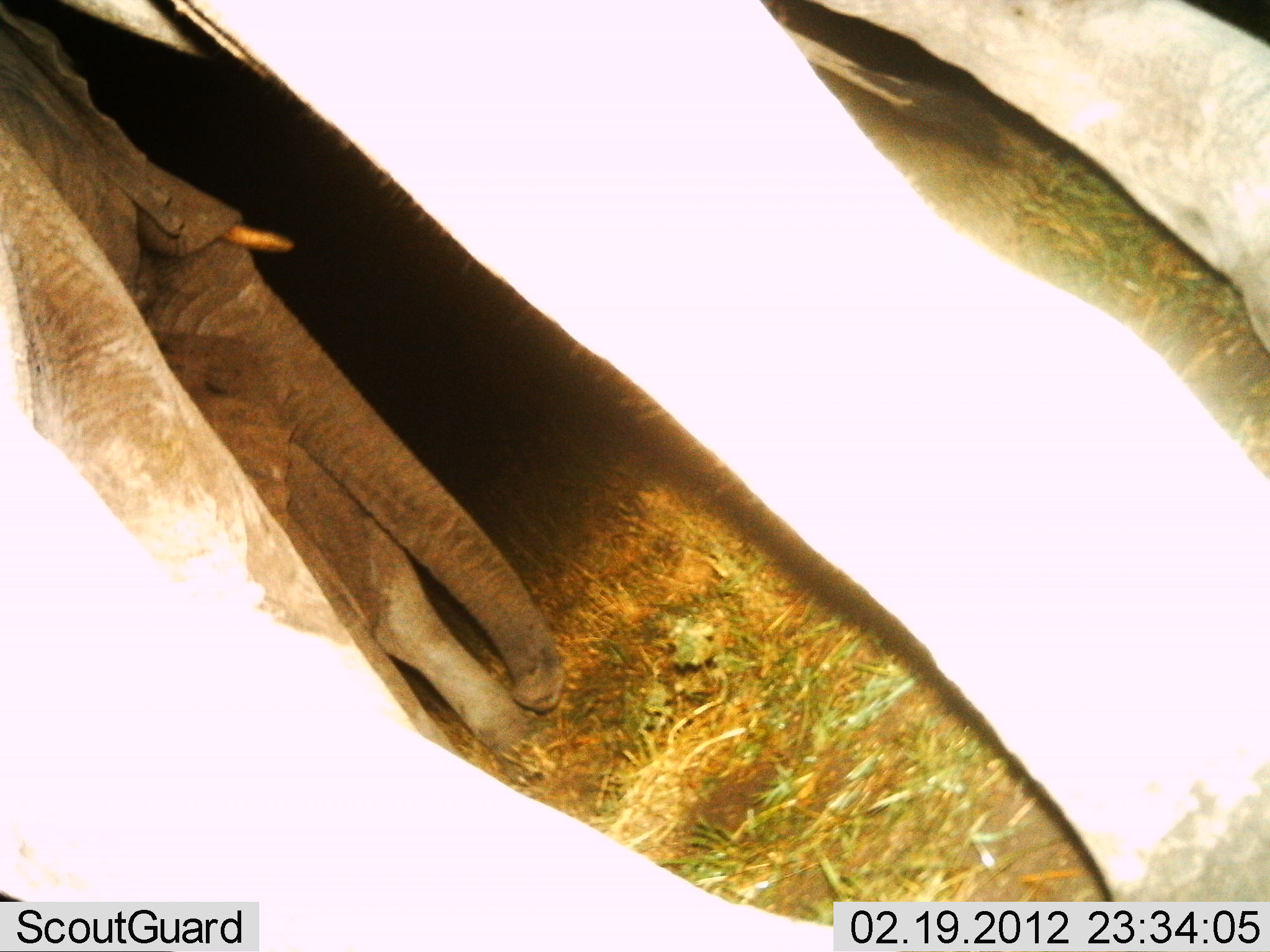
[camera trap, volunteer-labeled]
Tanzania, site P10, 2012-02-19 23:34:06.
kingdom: Animalia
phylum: Chordata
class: Mammalia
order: Proboscidea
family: Elephantidae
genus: Loxodonta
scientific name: Loxodonta africana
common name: african bush elephant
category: elephant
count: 3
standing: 78%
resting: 6%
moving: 22%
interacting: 17%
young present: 39%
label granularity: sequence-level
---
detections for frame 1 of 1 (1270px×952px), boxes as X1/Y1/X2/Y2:
animal: 0/0/1270/942